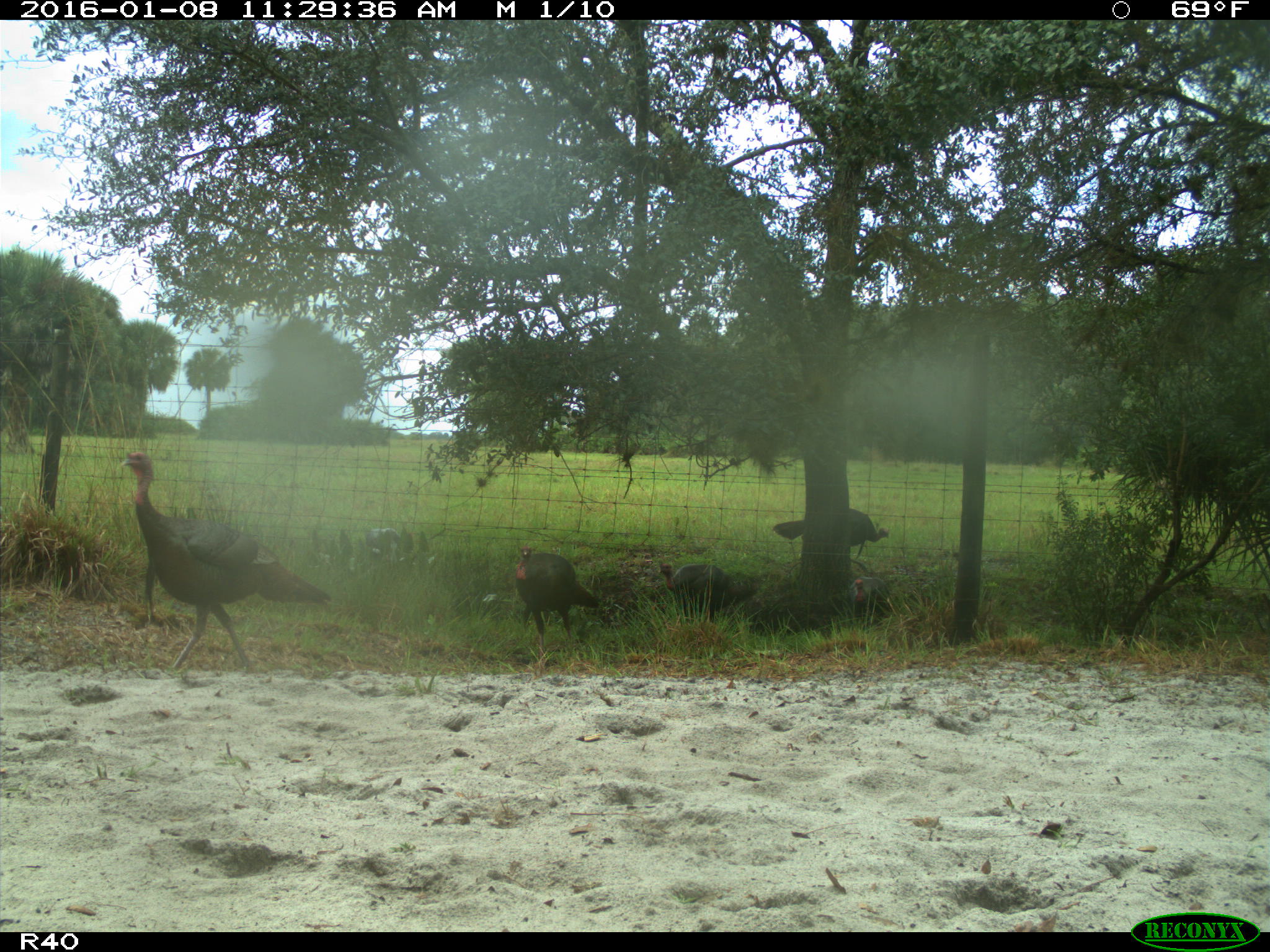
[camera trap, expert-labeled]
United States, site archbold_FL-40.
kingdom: Animalia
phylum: Chordata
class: Aves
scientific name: Aves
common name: birds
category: unidentified bird